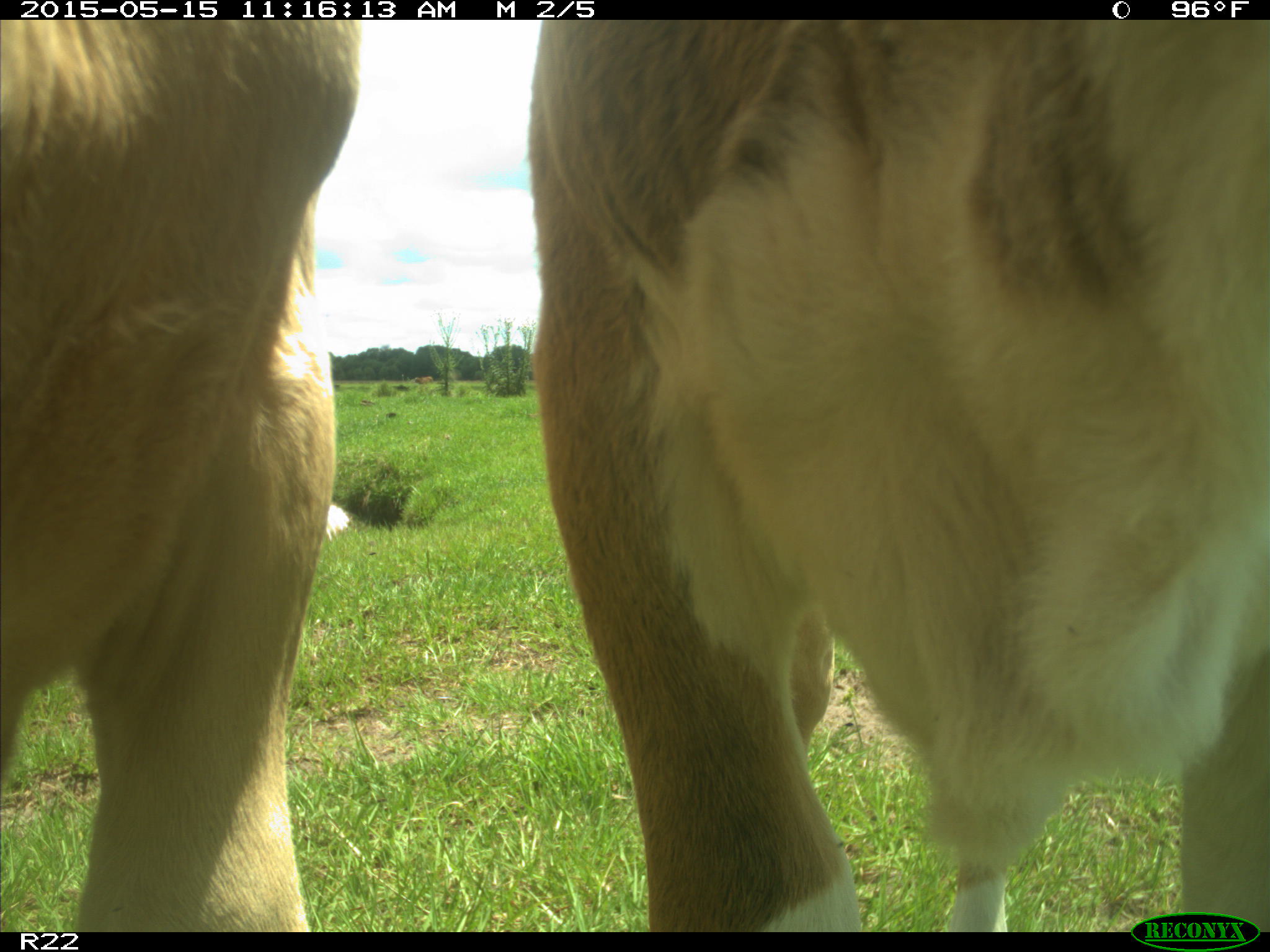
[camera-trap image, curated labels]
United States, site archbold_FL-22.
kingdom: Animalia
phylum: Chordata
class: Mammalia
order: Artiodactyla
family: Bovidae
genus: Bos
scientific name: Bos taurus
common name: domestic cow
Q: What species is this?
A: Bos taurus (domestic cow).